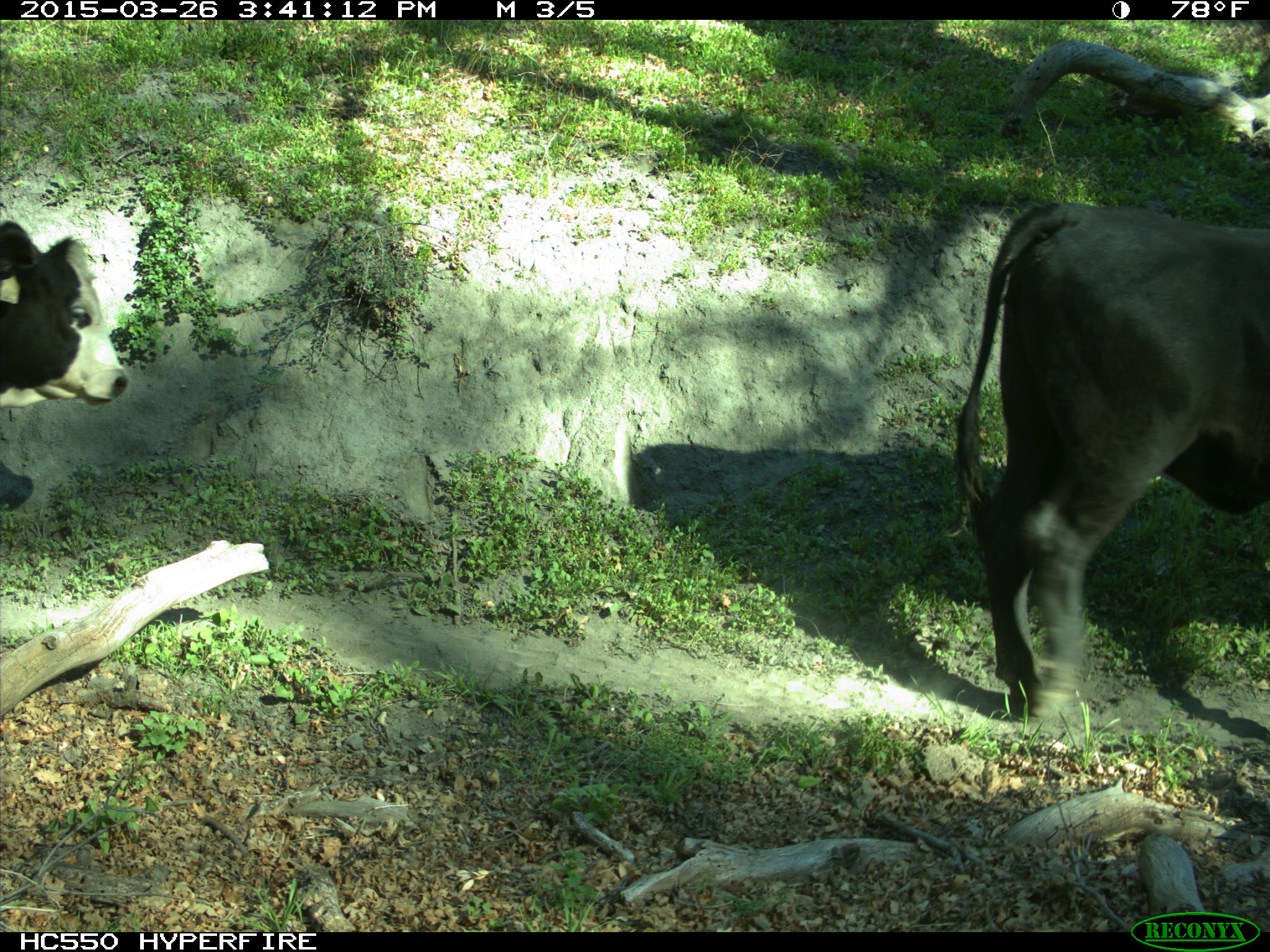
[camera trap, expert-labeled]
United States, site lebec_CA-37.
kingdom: Animalia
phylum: Chordata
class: Mammalia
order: Artiodactyla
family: Bovidae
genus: Bos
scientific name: Bos taurus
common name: domestic cow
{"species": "Bos taurus (domestic cow)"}